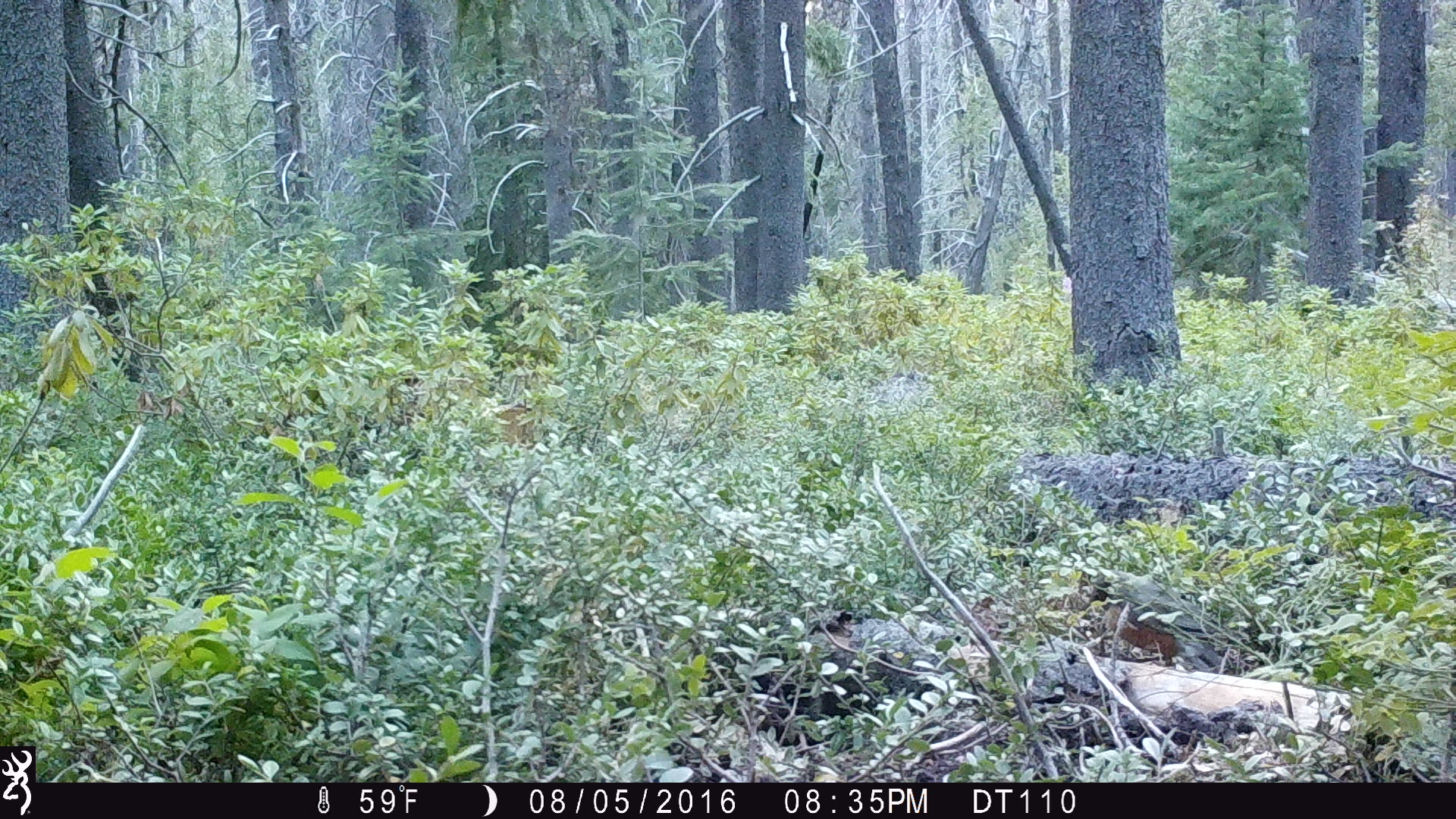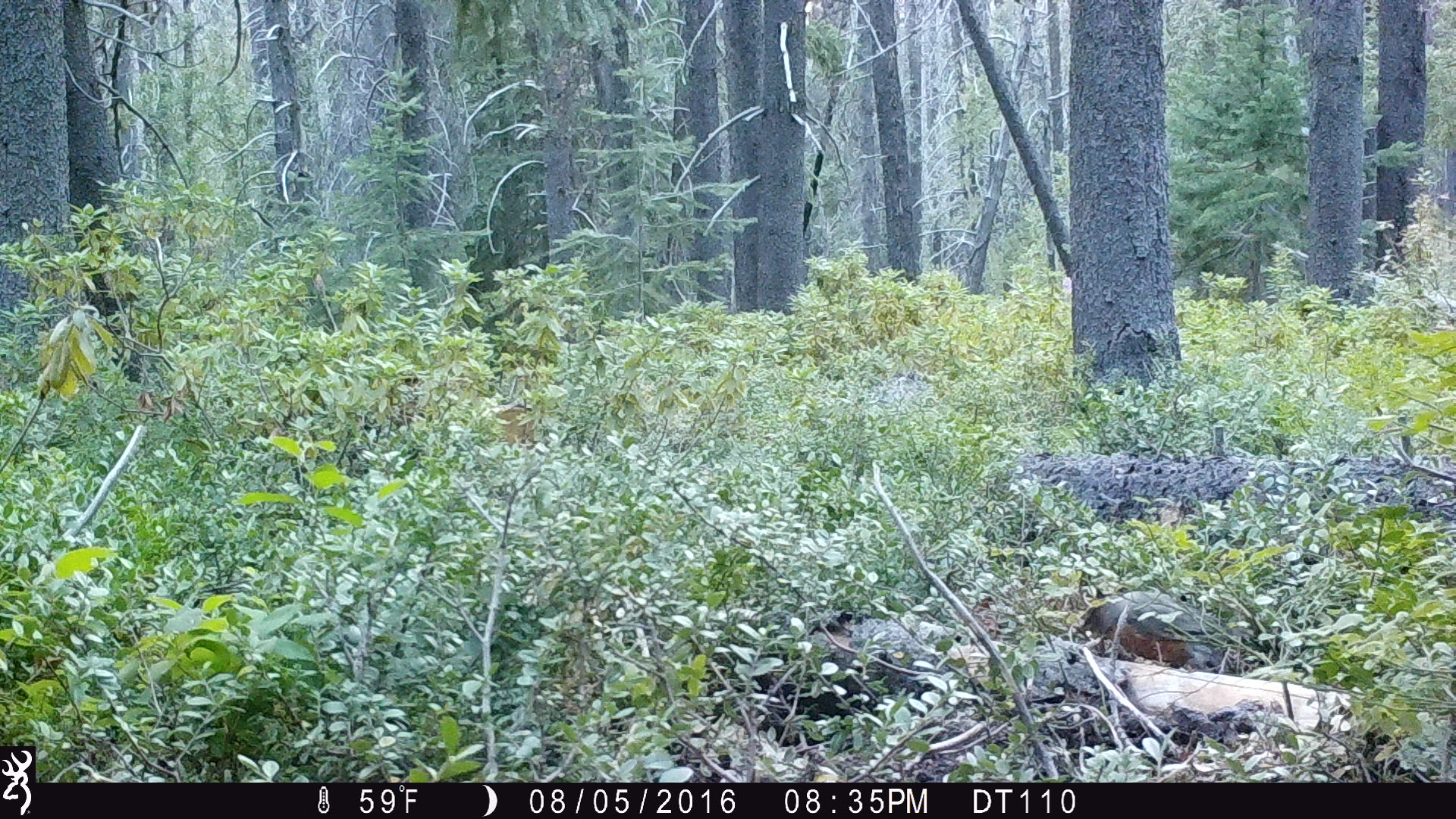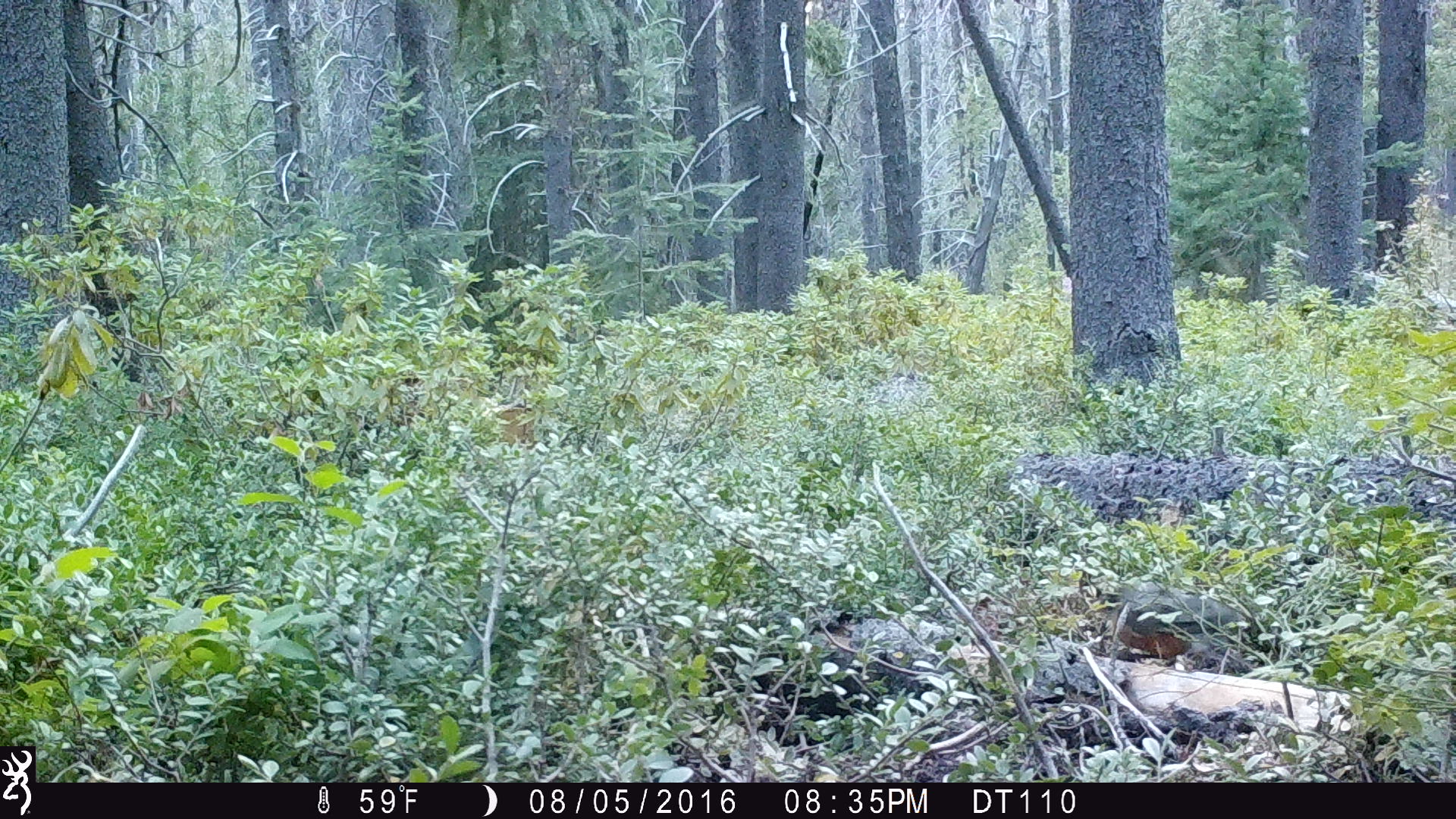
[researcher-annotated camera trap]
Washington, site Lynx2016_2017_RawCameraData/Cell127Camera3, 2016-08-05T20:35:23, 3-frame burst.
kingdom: Animalia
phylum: Chordata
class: Aves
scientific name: Aves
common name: birds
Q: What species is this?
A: Aves (birds).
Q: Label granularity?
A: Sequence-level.